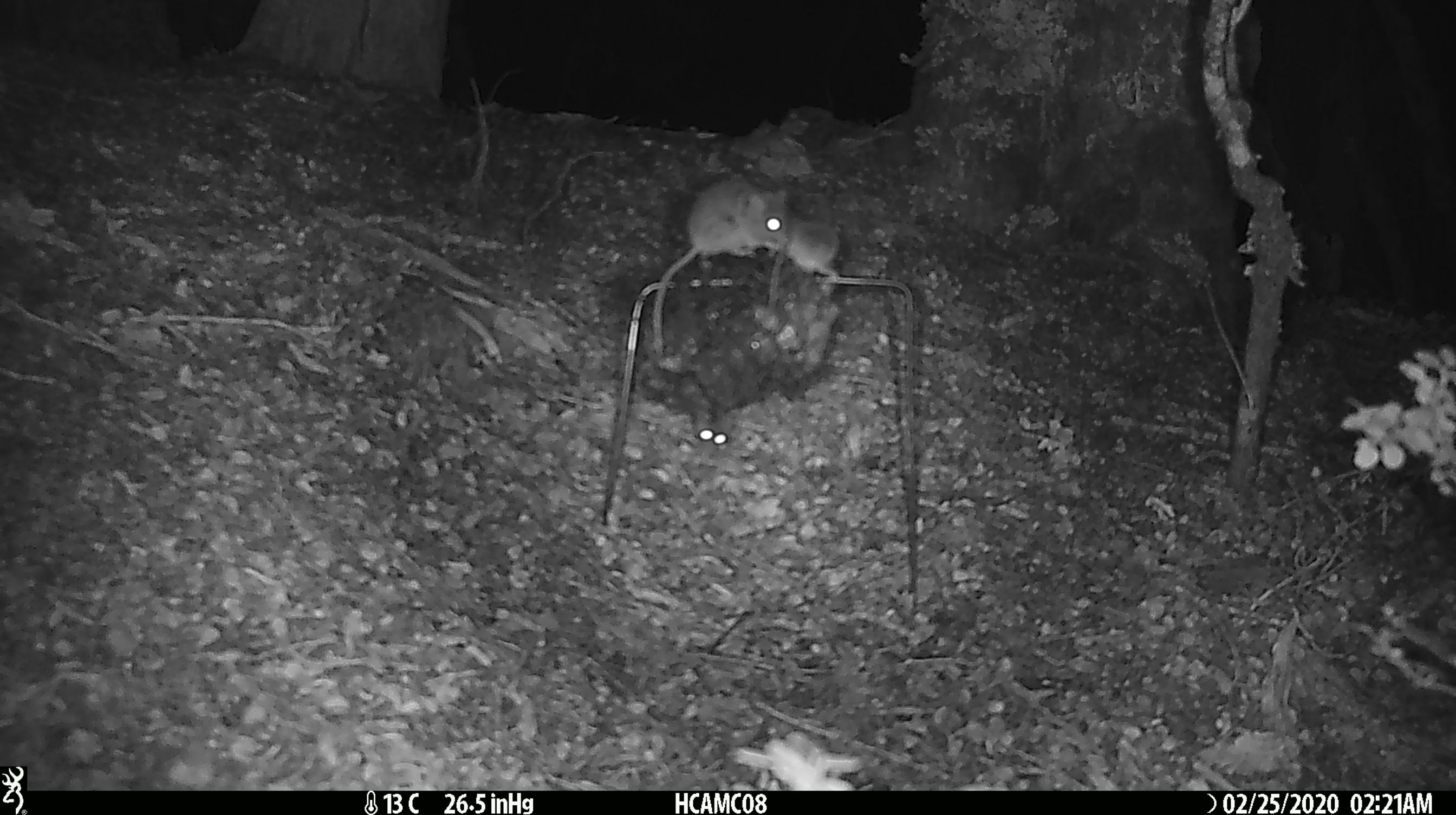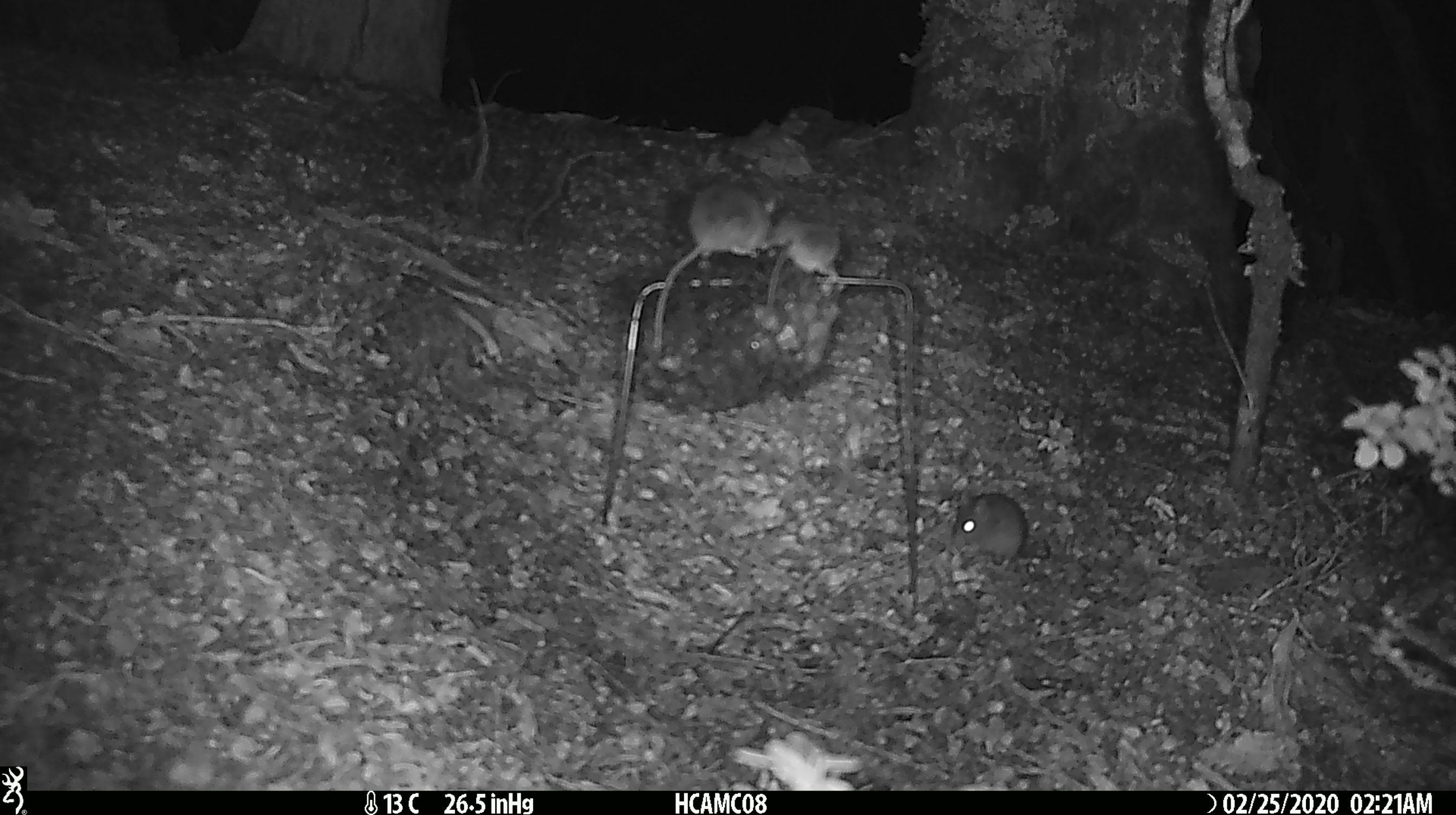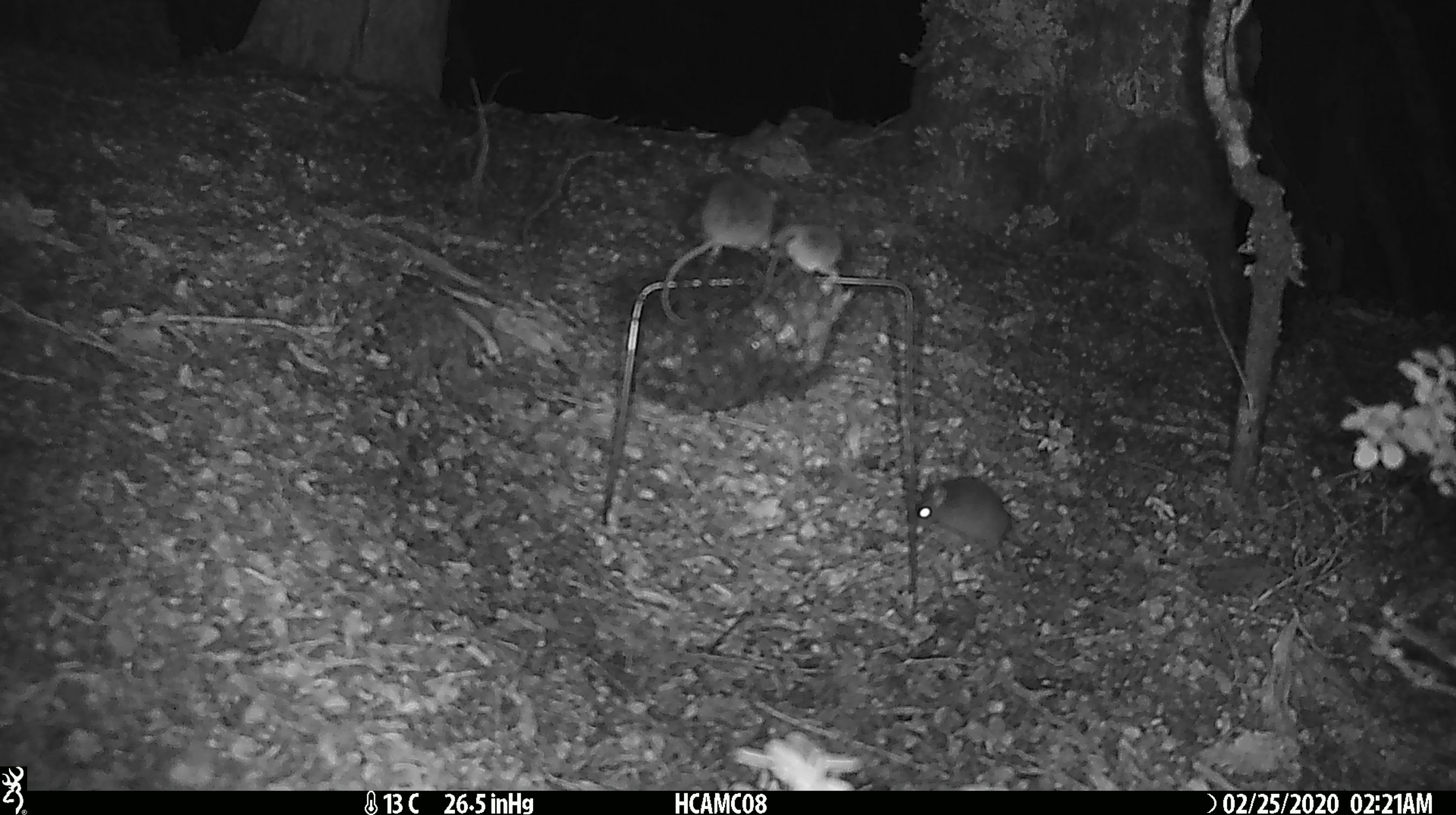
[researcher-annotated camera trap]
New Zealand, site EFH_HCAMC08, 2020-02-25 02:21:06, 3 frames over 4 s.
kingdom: Animalia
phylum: Chordata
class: Mammalia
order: Rodentia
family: Muridae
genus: Mus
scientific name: Mus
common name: mouse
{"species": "mouse (Mus)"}